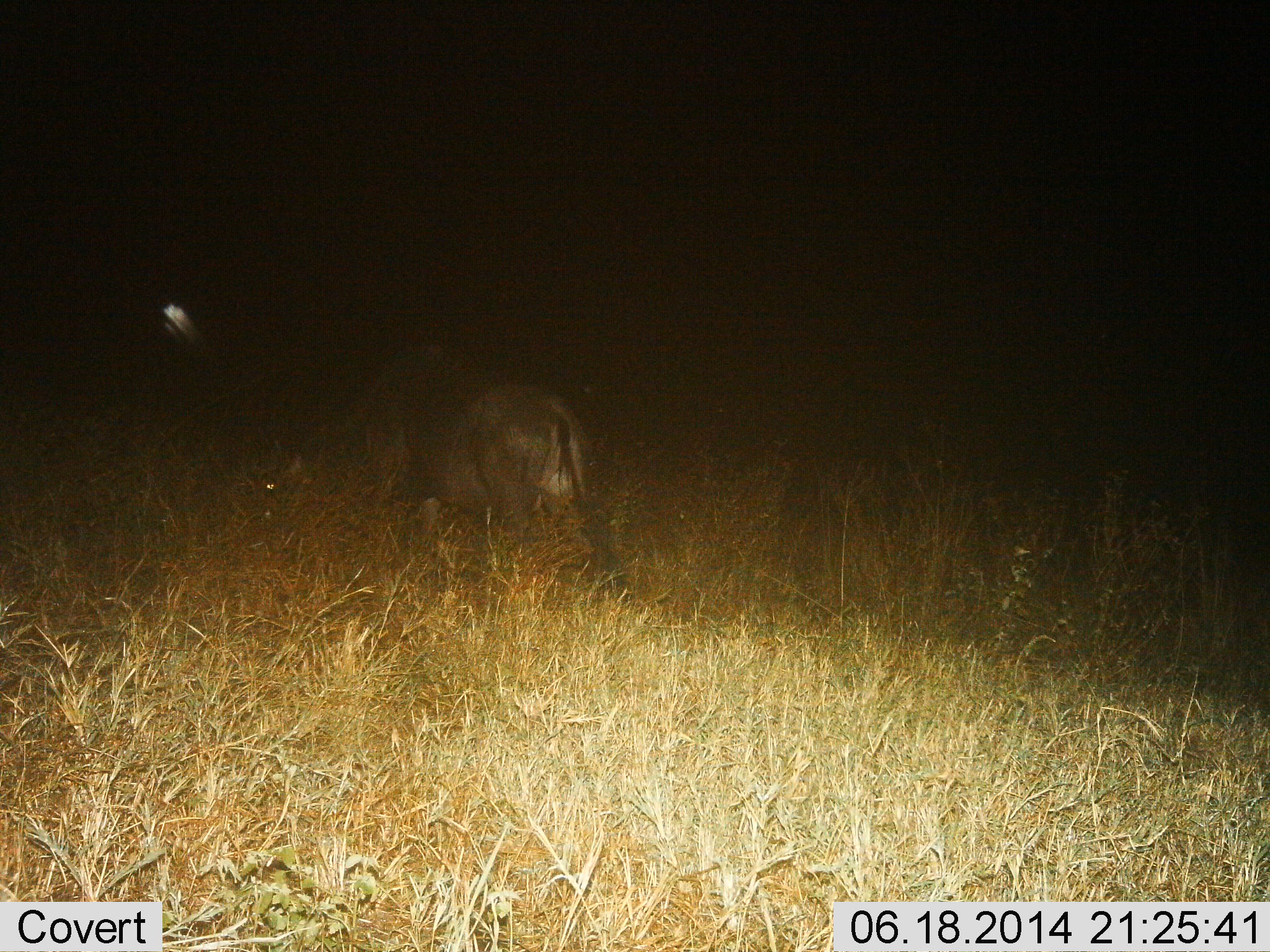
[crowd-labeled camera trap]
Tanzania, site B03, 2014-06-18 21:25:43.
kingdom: Animalia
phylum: Chordata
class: Mammalia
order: Artiodactyla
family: Bovidae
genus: Connochaetes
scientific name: Connochaetes taurinus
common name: blue wildebeest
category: wildebeest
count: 1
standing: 50%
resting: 12%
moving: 12%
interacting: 0%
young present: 0%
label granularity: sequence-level